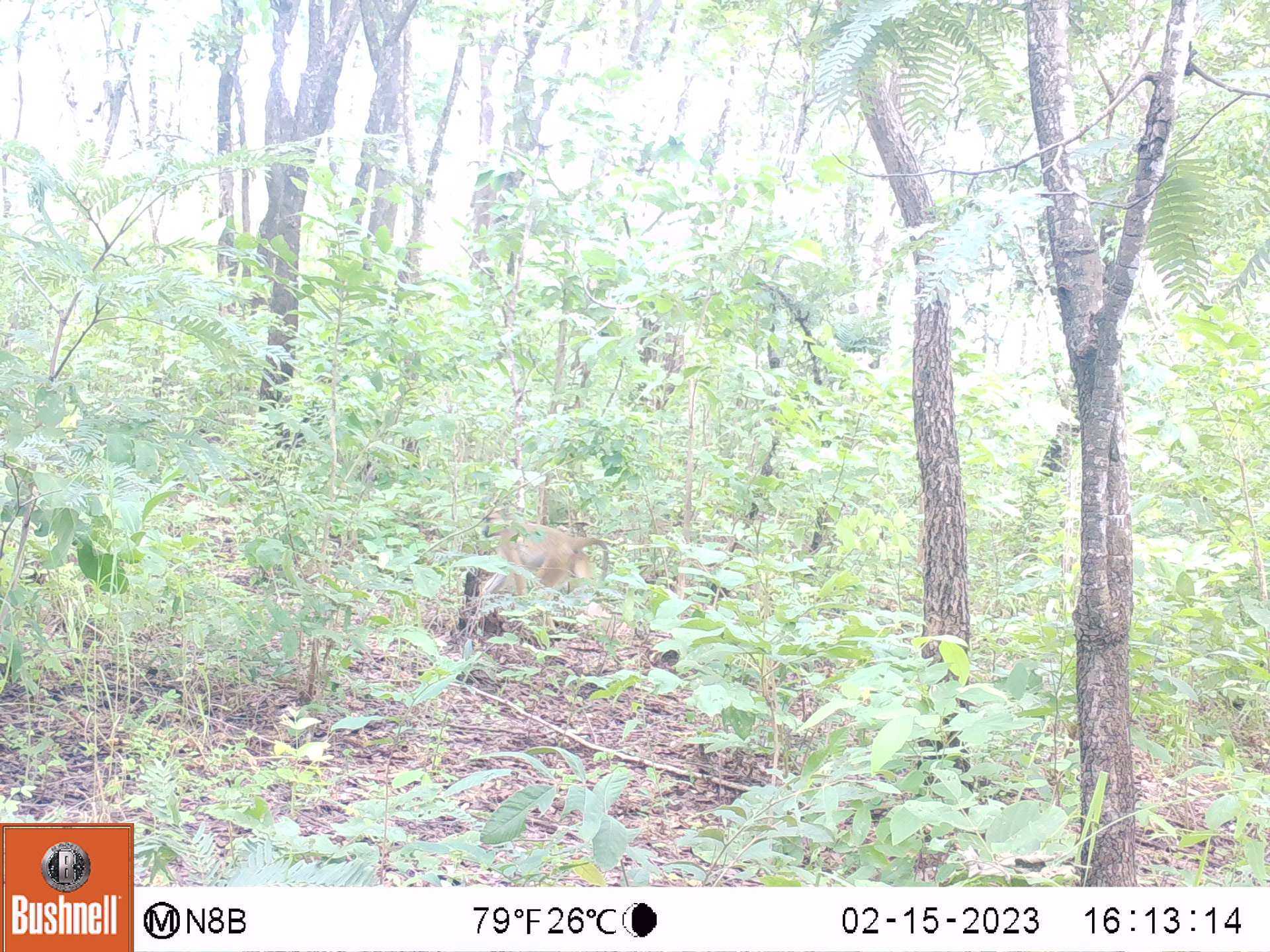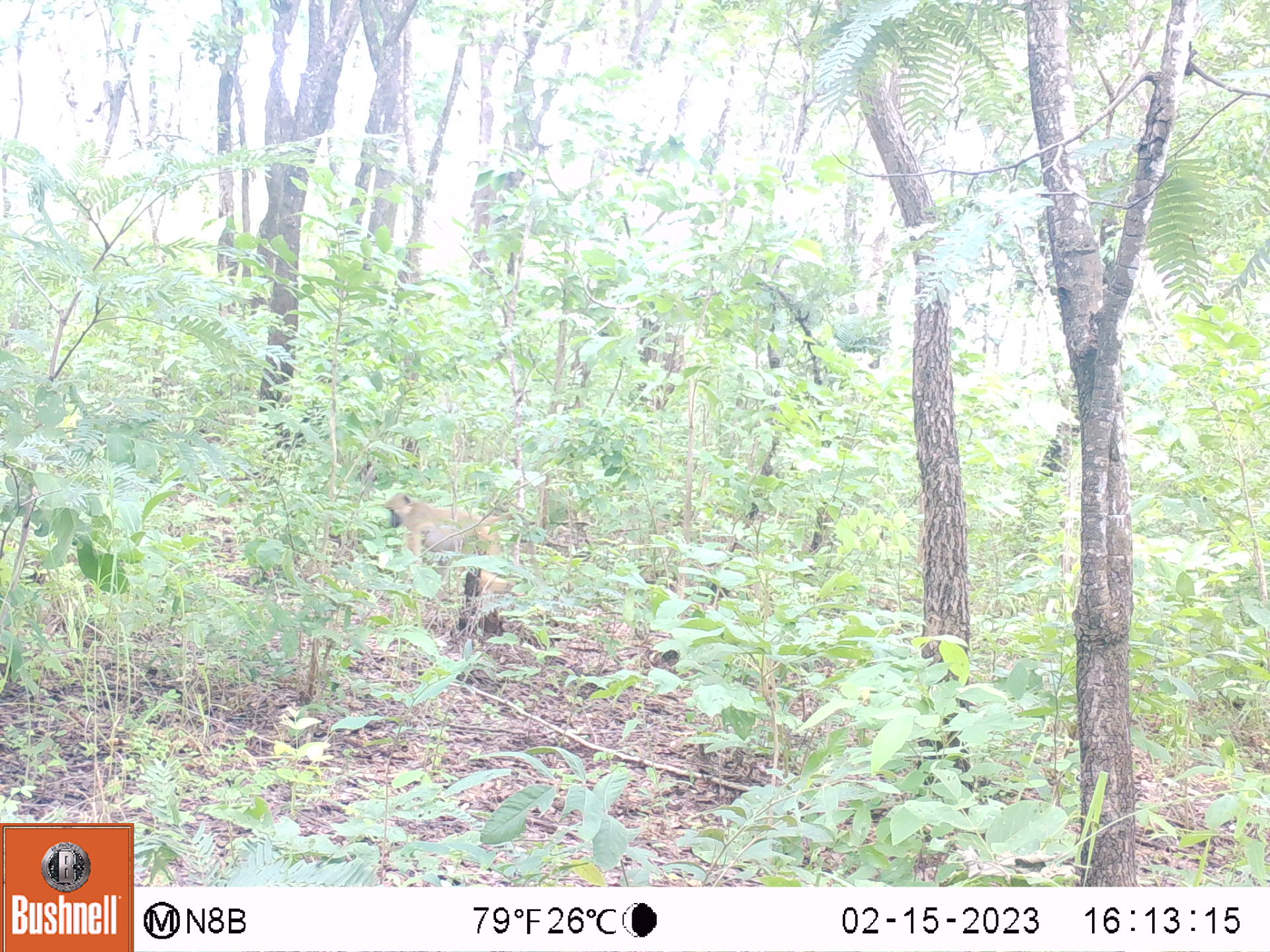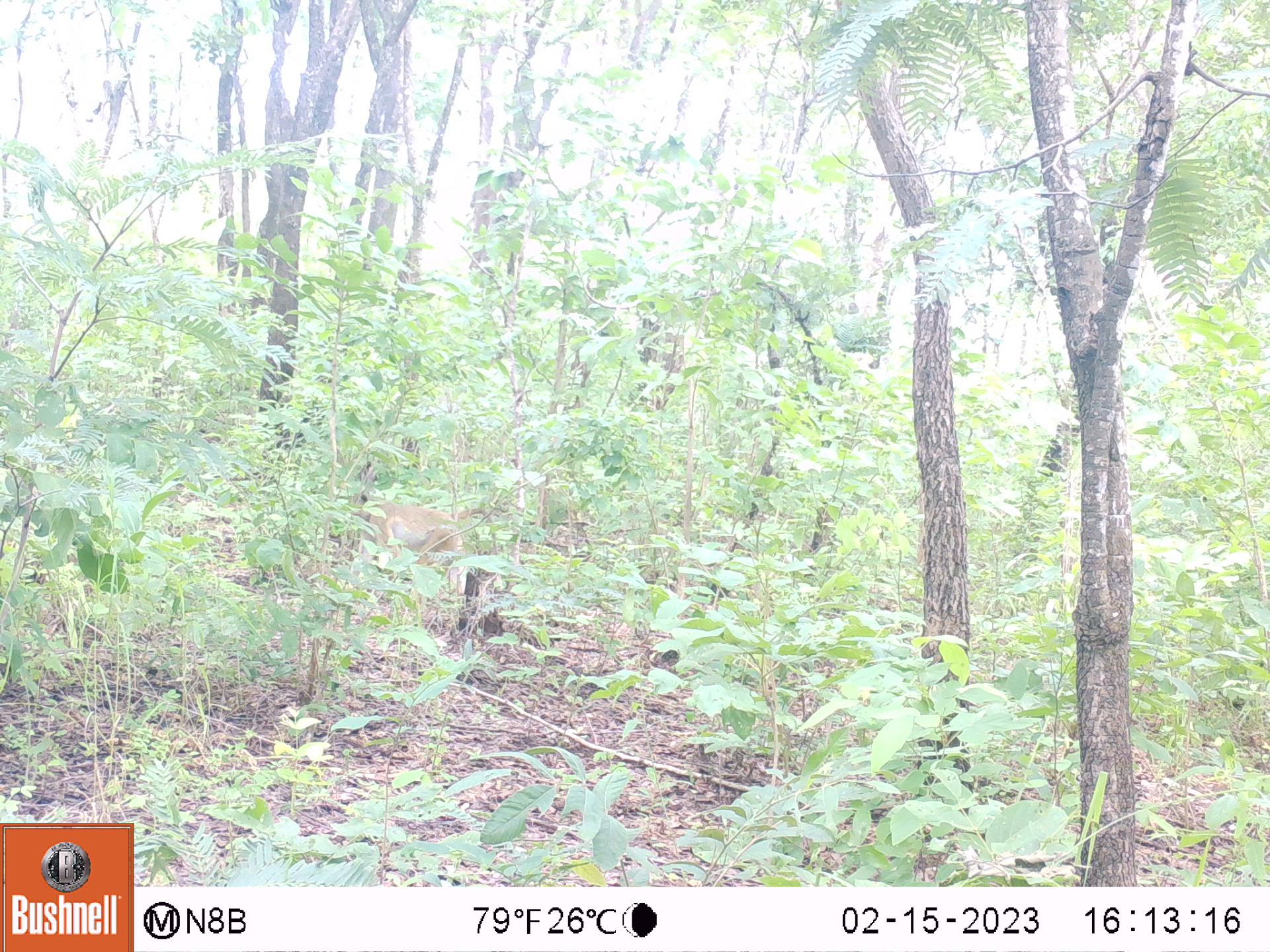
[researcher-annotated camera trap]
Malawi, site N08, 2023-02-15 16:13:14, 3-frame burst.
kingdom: Animalia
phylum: Chordata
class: Mammalia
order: Primates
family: Cercopithecidae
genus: Papio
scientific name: Papio cynocephalus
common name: yellow baboon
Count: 1.